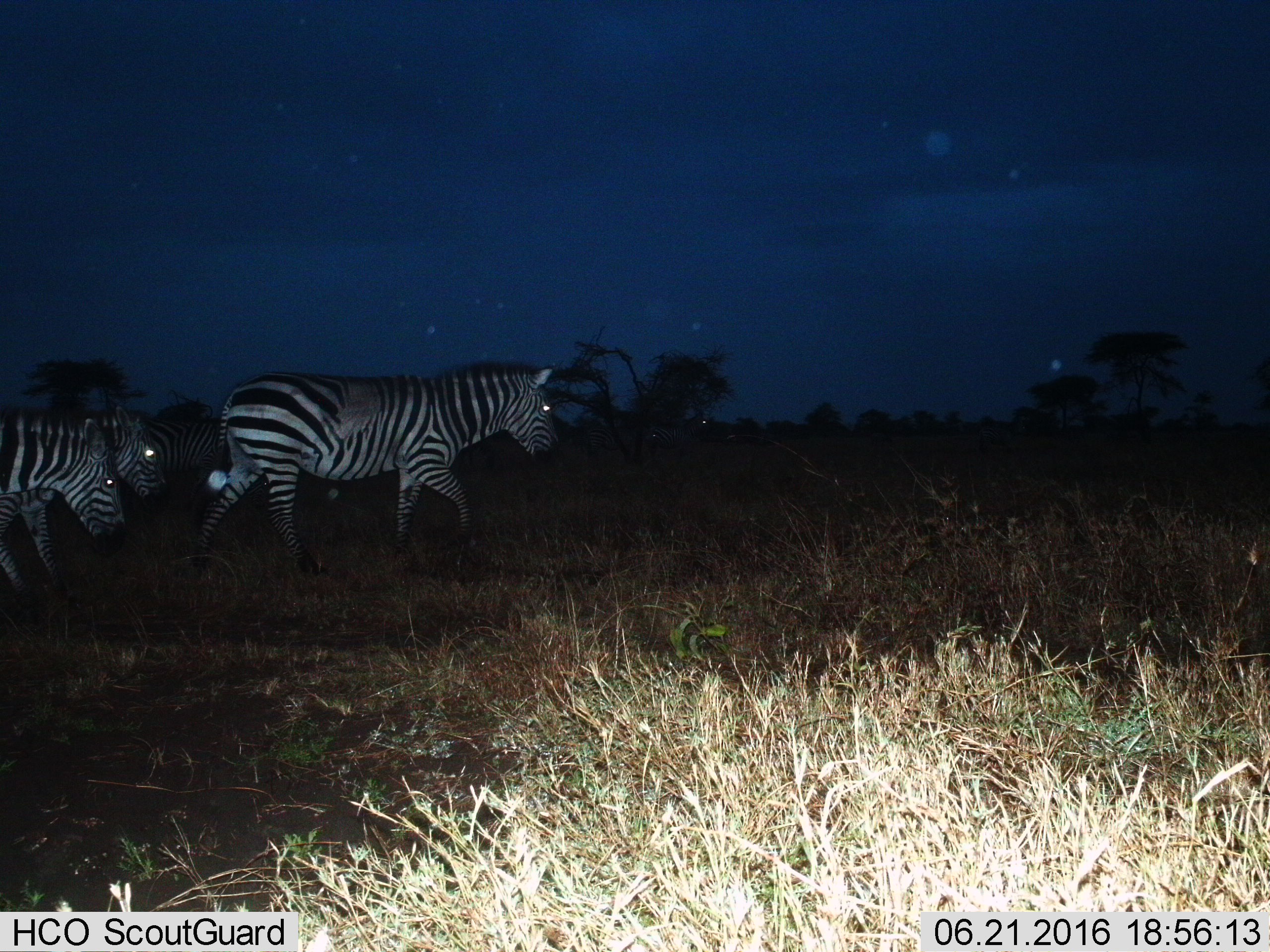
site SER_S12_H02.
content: unidentified animal